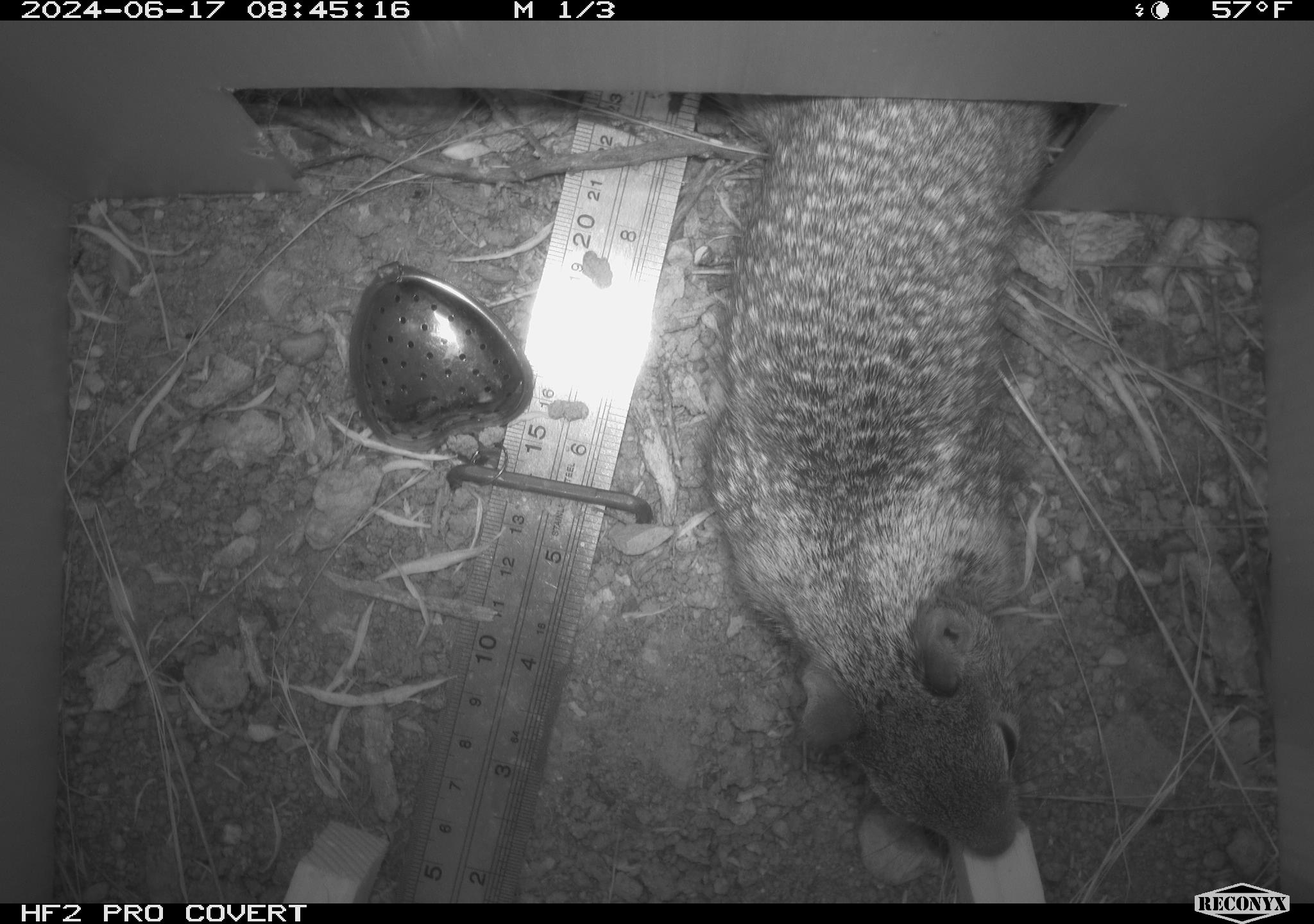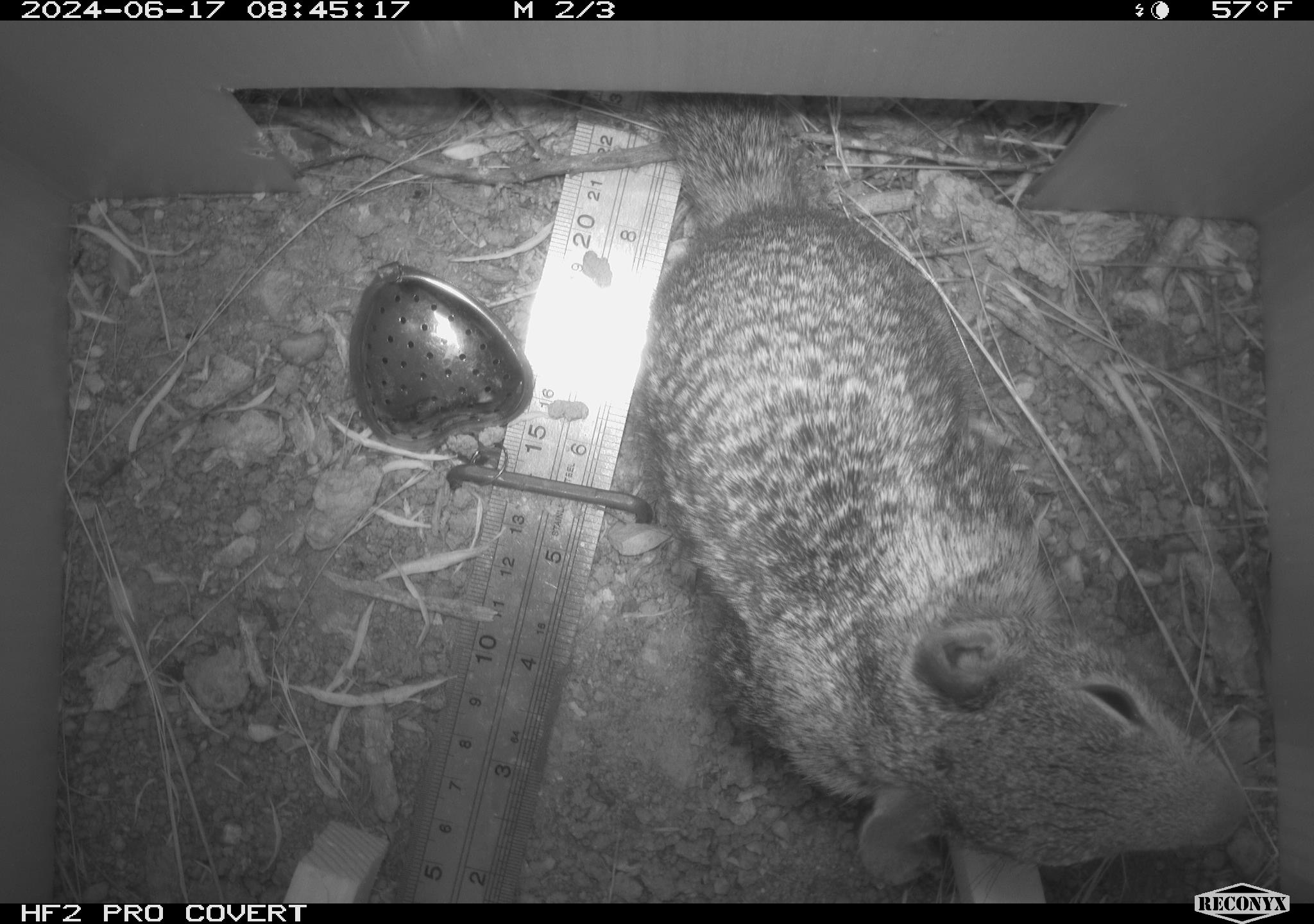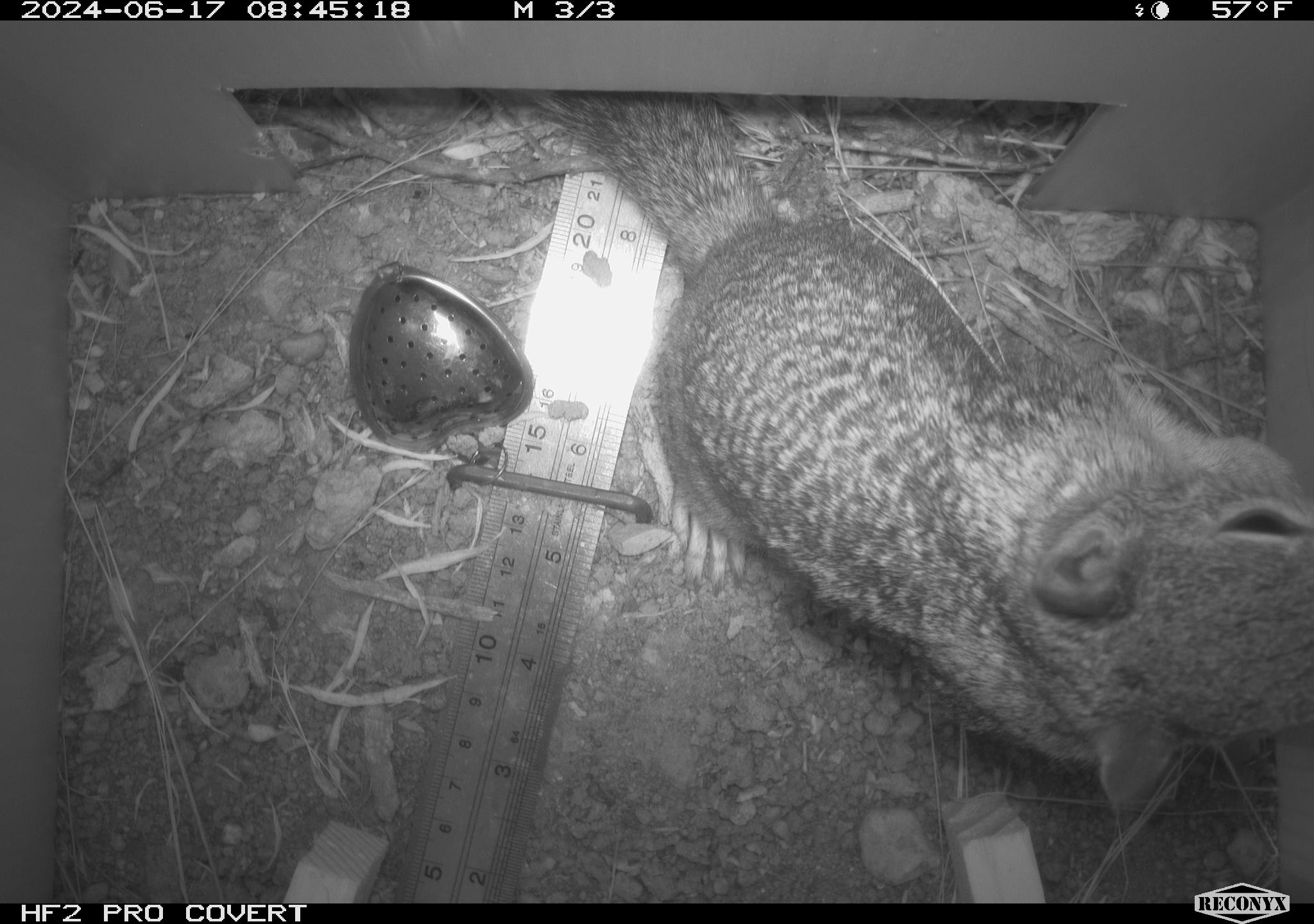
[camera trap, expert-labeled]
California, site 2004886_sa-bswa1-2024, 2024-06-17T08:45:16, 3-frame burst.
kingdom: Animalia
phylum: Chordata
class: Mammalia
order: Rodentia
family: Sciuridae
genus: Otospermophilus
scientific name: Otospermophilus beecheyi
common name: california ground squirrel